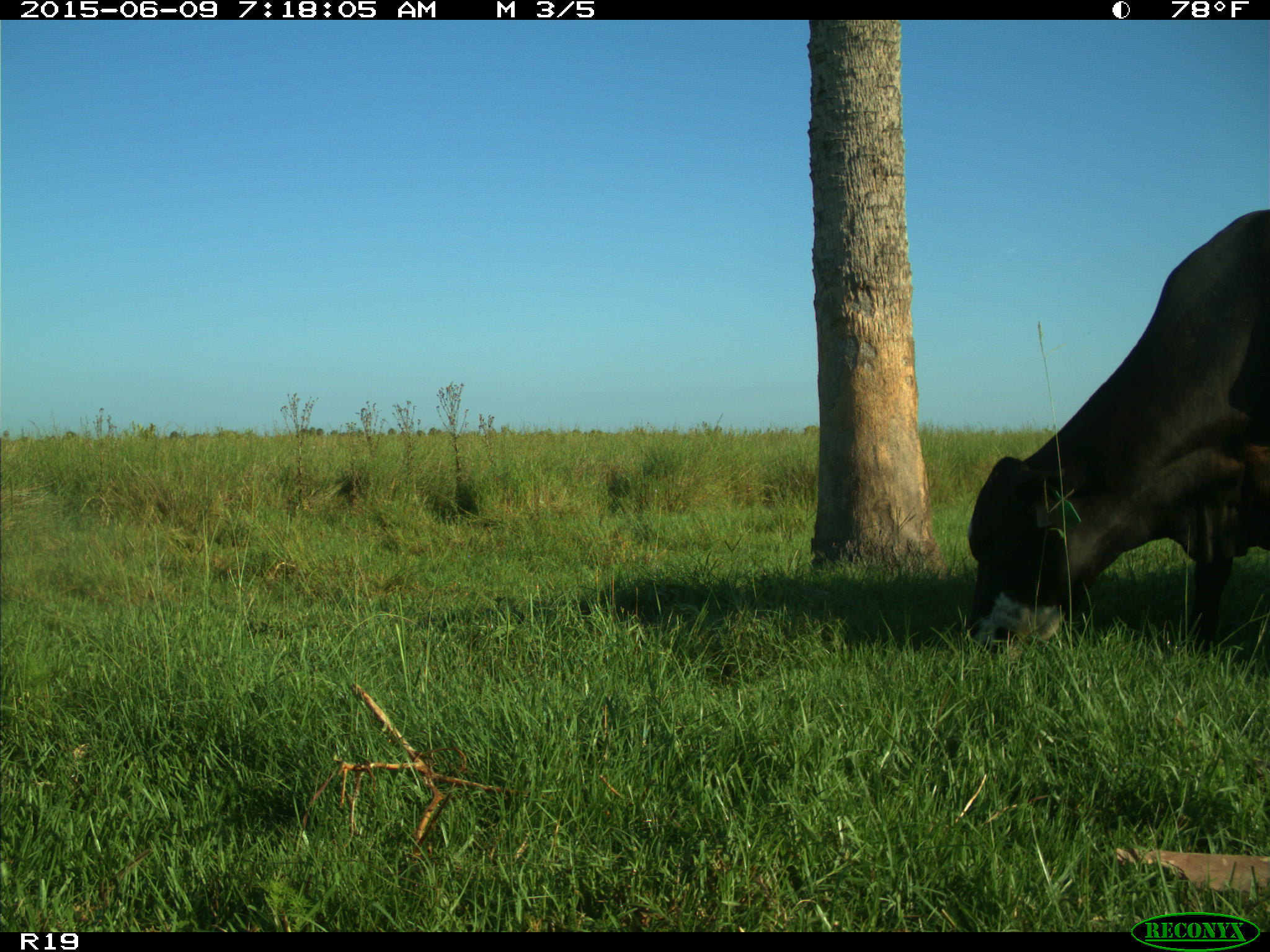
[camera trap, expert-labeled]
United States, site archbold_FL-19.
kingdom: Animalia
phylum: Chordata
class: Mammalia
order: Artiodactyla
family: Bovidae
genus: Bos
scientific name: Bos taurus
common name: domestic cow